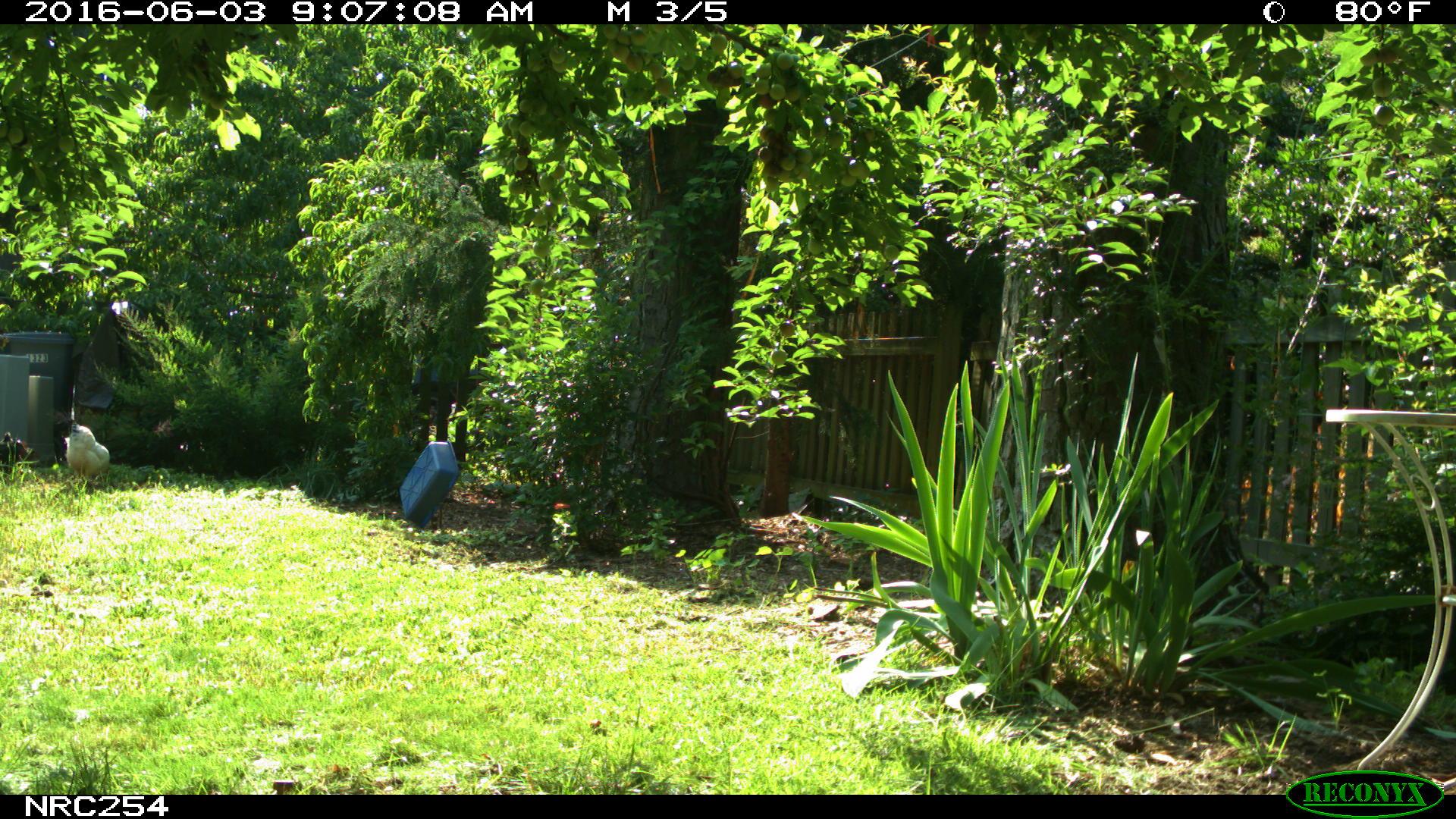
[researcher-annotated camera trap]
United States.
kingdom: Animalia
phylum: Chordata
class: Aves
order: Galliformes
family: Phasianidae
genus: Gallus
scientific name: Gallus gallus domesticus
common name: domestic chicken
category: Chicken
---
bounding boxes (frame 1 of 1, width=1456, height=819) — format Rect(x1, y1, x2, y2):
Chicken: Rect(57, 412, 123, 482)